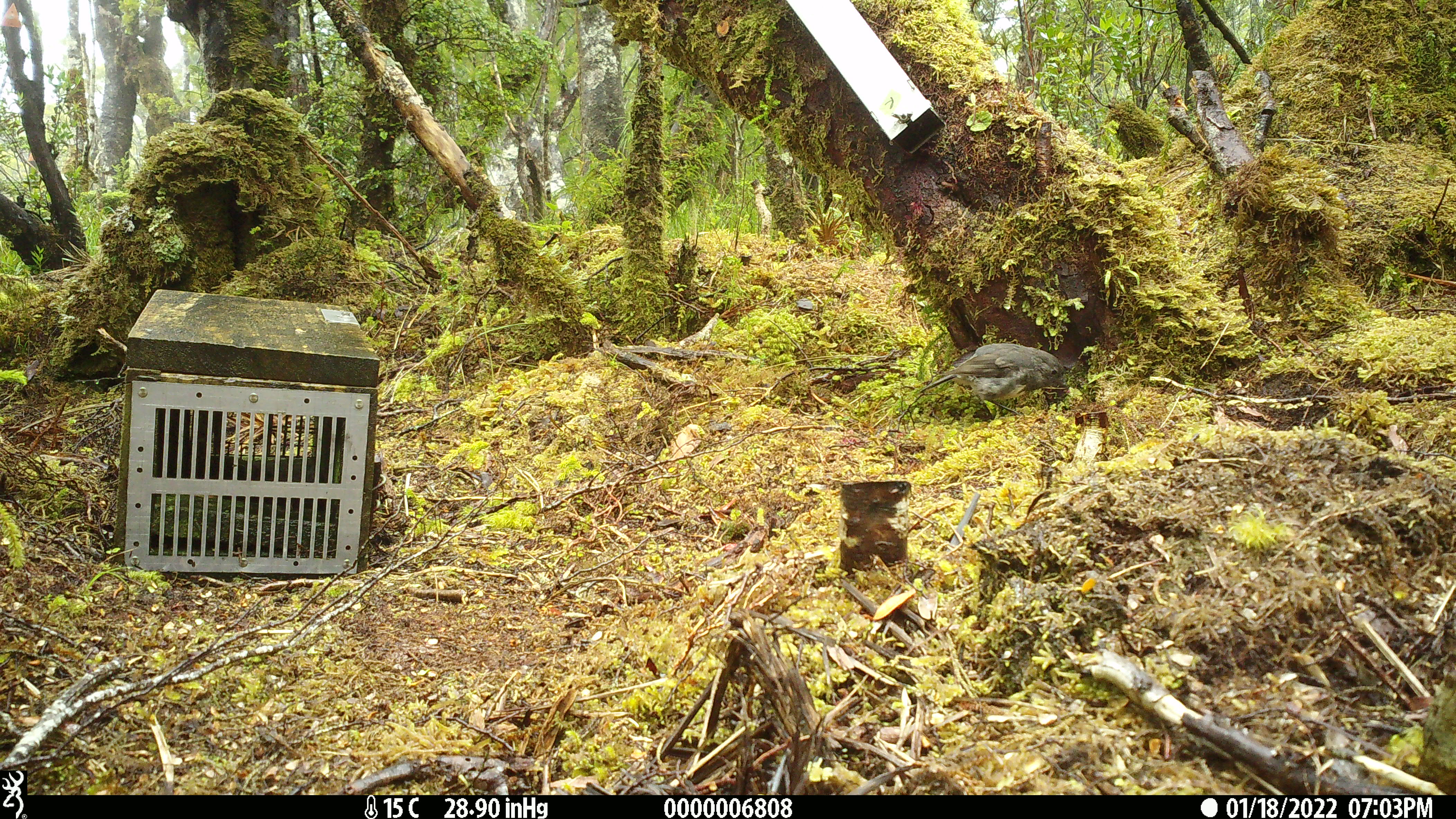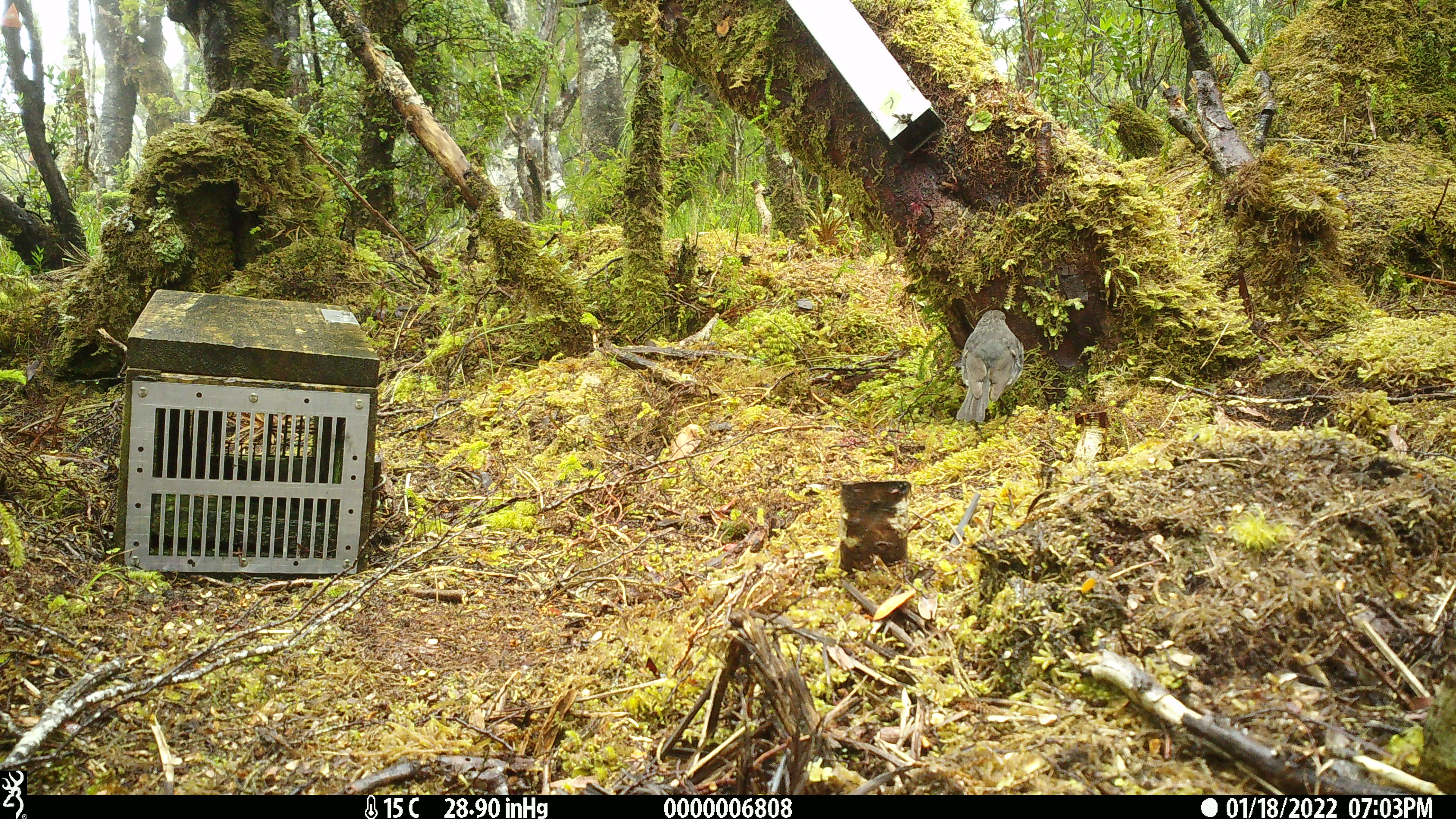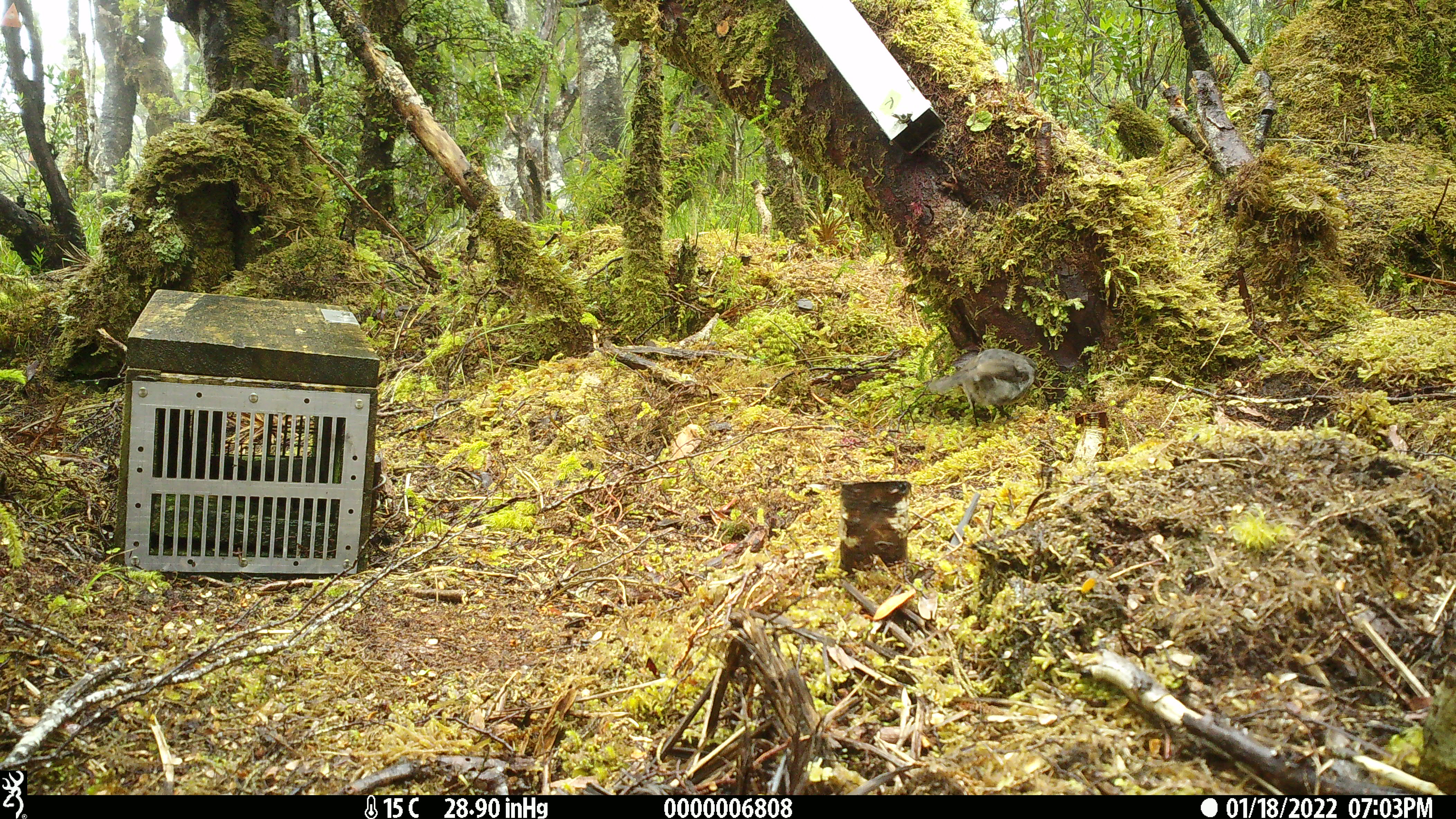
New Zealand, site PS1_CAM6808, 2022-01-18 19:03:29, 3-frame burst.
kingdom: Animalia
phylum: Chordata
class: Aves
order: Passeriformes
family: Petroicidae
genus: Petroica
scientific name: Petroica australis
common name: new zealand robin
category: robin